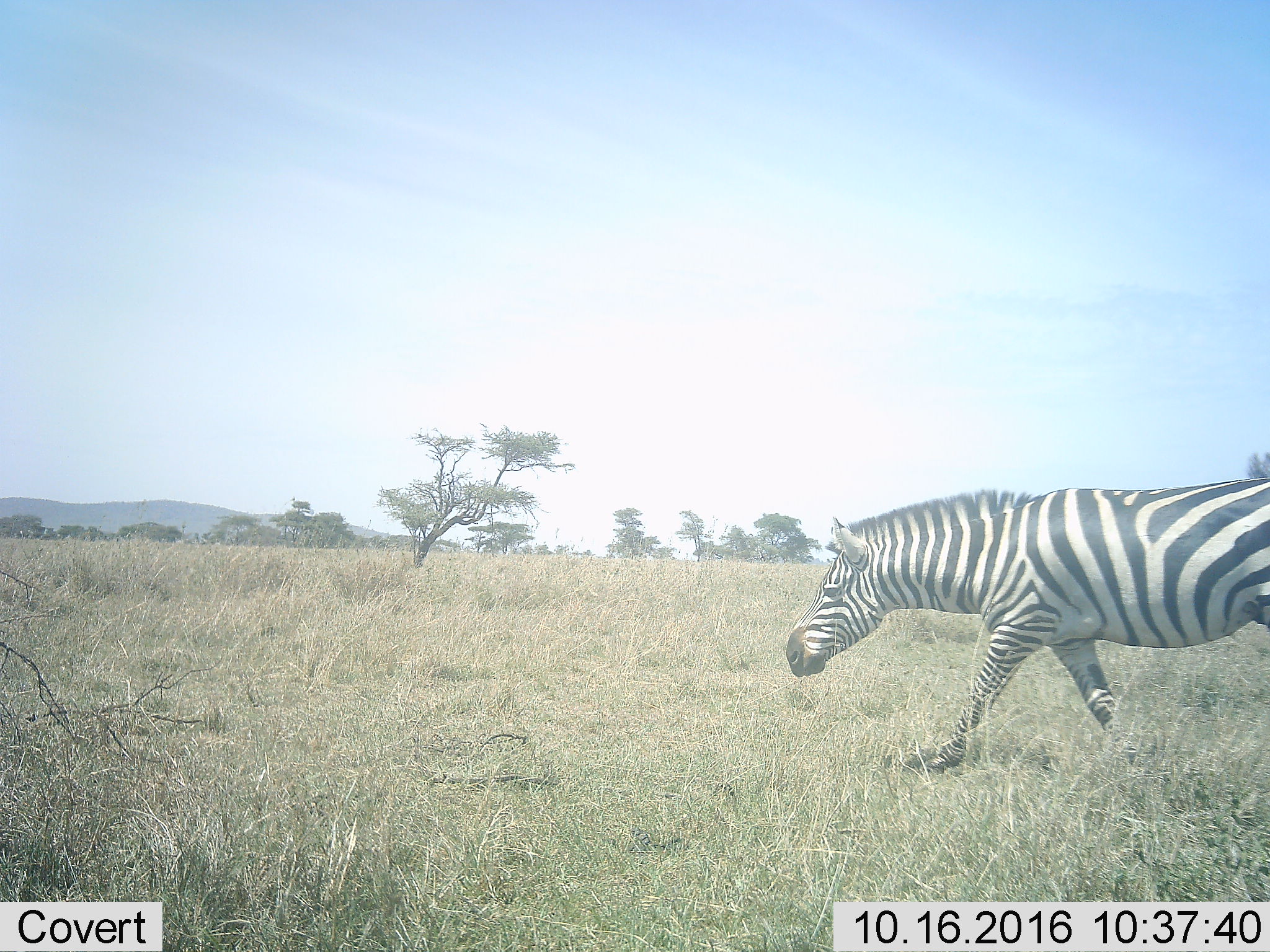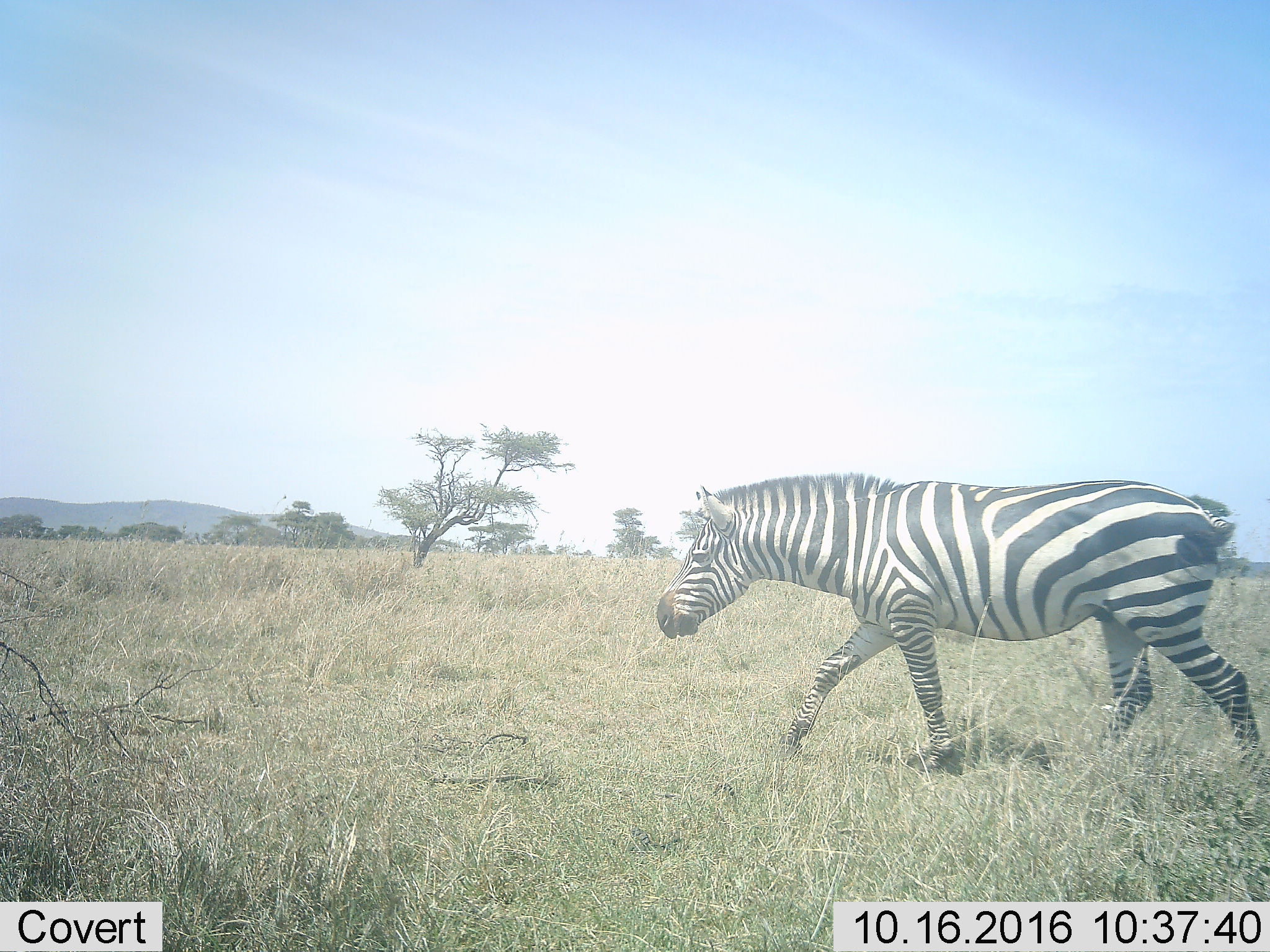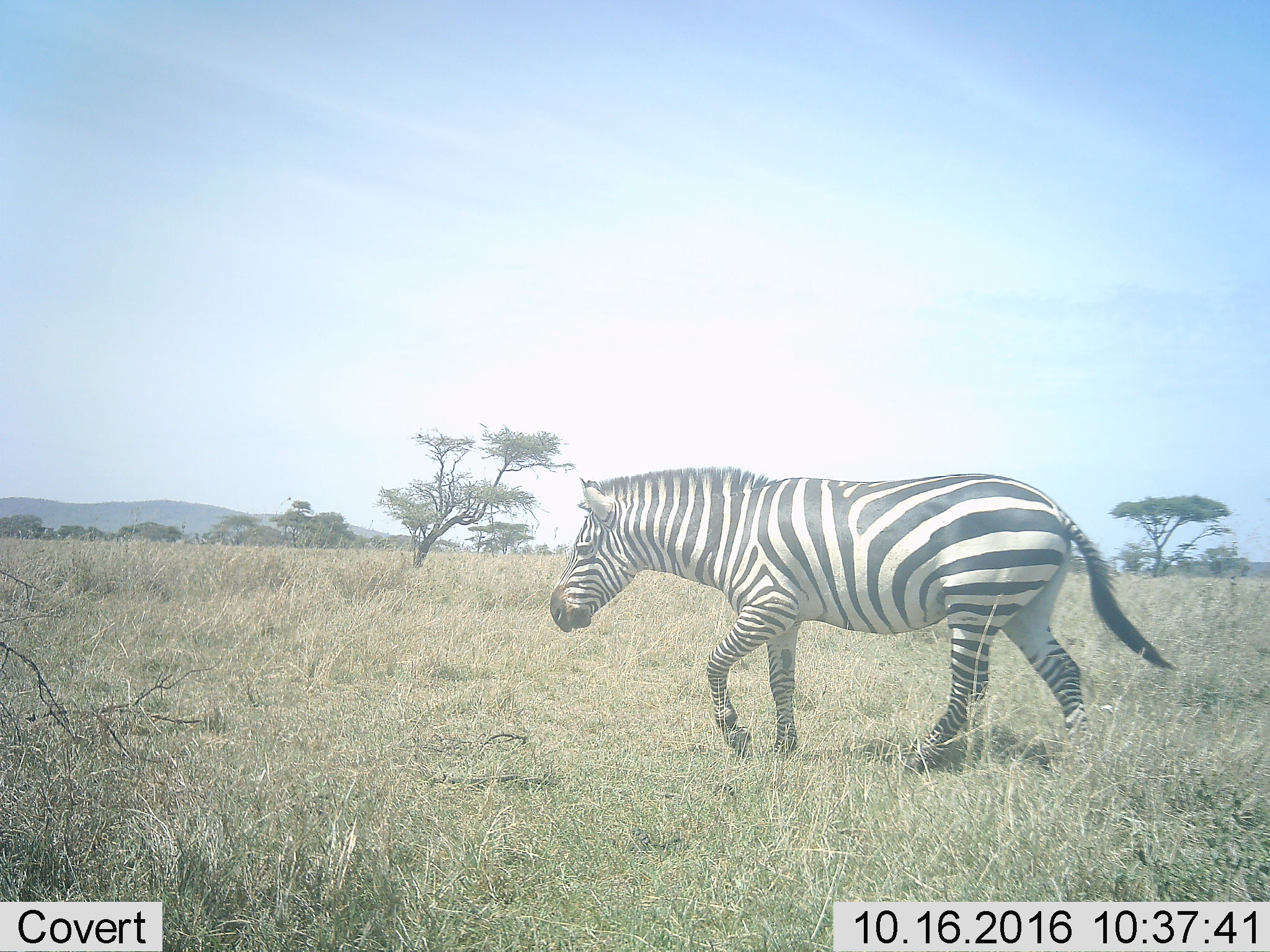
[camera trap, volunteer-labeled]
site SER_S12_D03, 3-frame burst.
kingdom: Animalia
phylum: Chordata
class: Mammalia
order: Perissodactyla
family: Equidae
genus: Equus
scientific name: Equus quagga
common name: plains zebra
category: zebraplains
Zebraplains (plains zebra) (Equus quagga), count 1. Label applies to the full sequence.